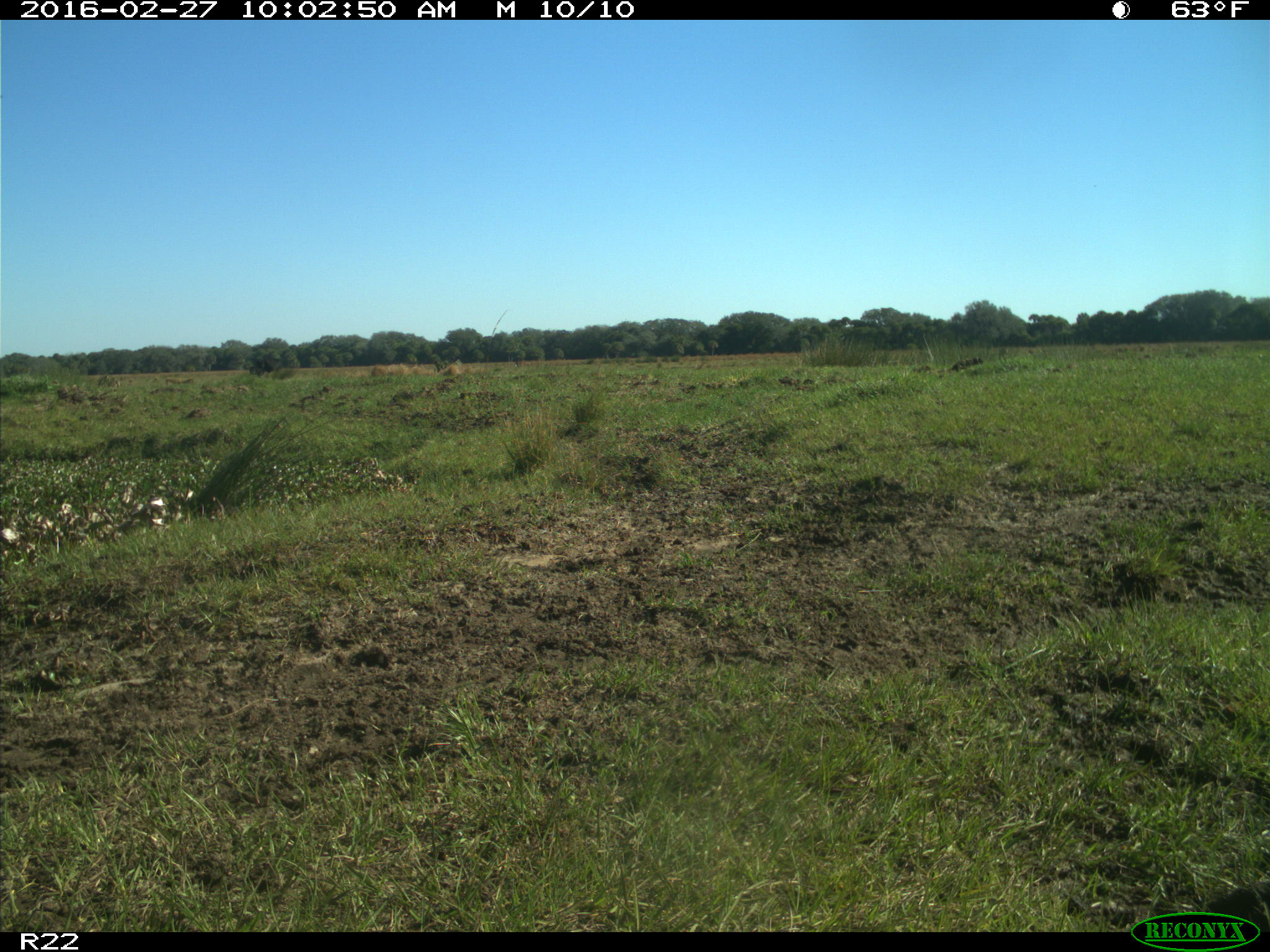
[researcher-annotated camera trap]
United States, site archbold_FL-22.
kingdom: Animalia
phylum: Chordata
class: Mammalia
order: Artiodactyla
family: Bovidae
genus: Bos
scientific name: Bos taurus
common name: domestic cow